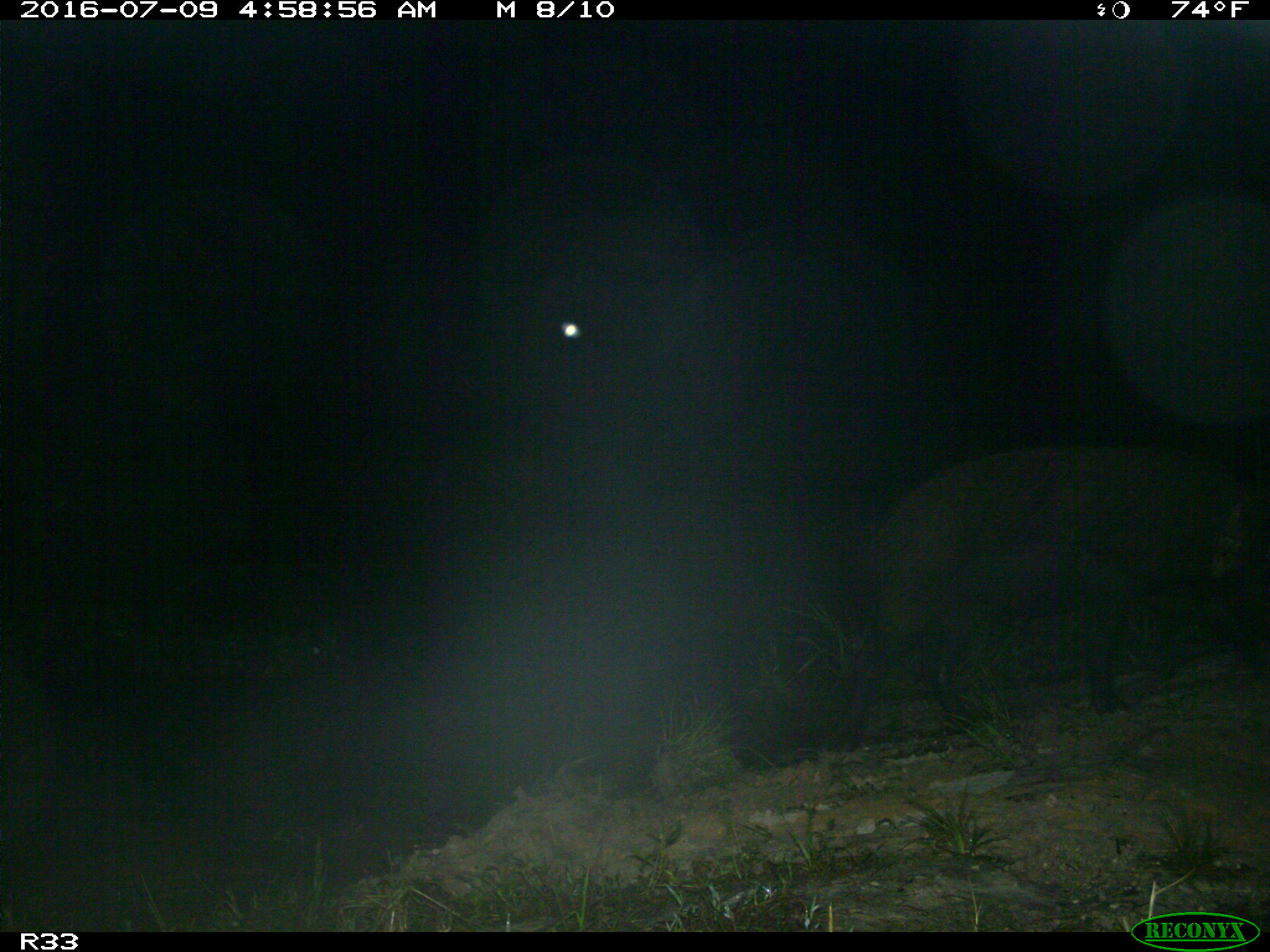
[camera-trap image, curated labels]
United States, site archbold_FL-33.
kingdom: Animalia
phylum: Chordata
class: Mammalia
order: Artiodactyla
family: Suidae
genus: Sus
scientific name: Sus scrofa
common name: wild boar